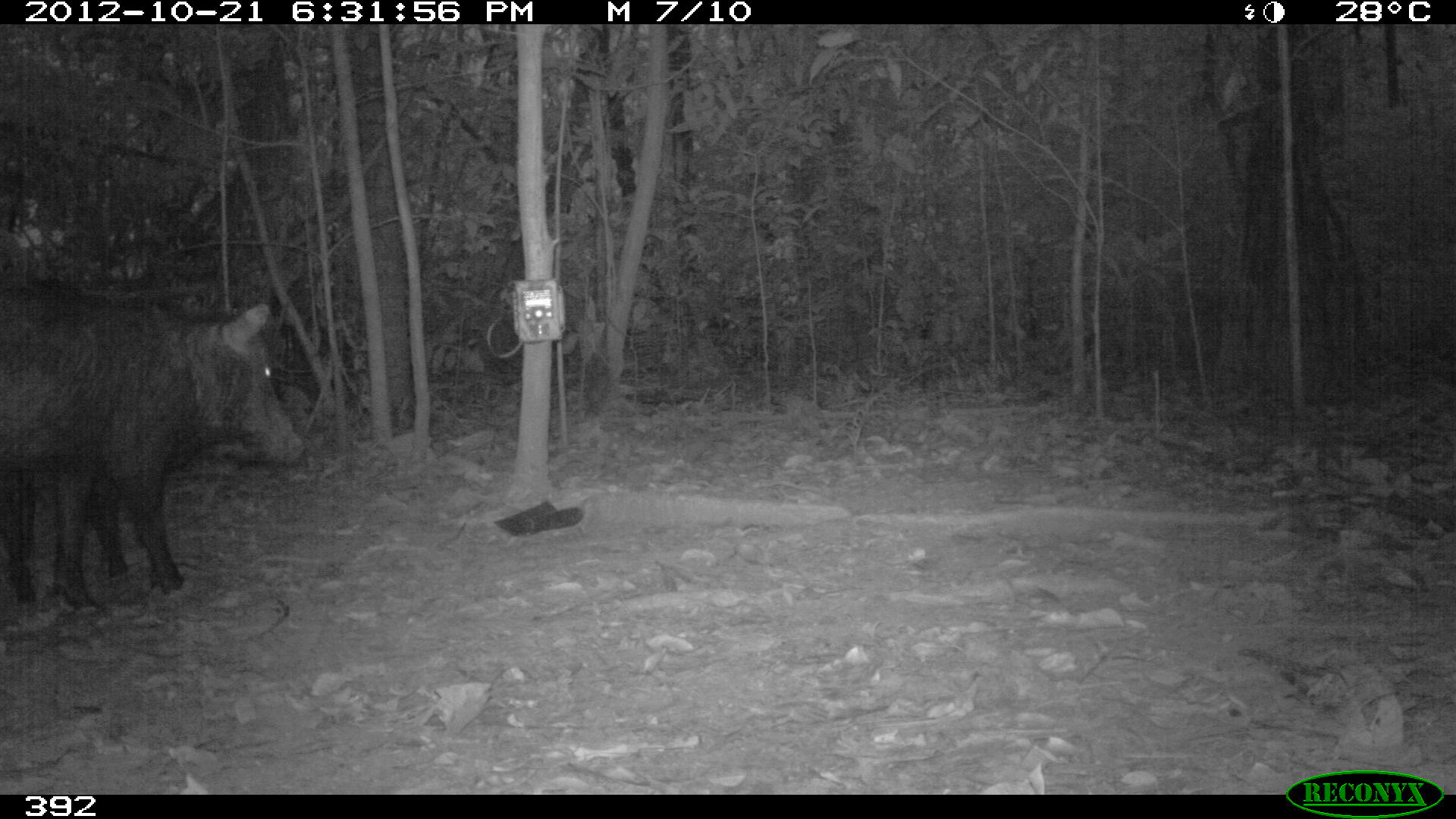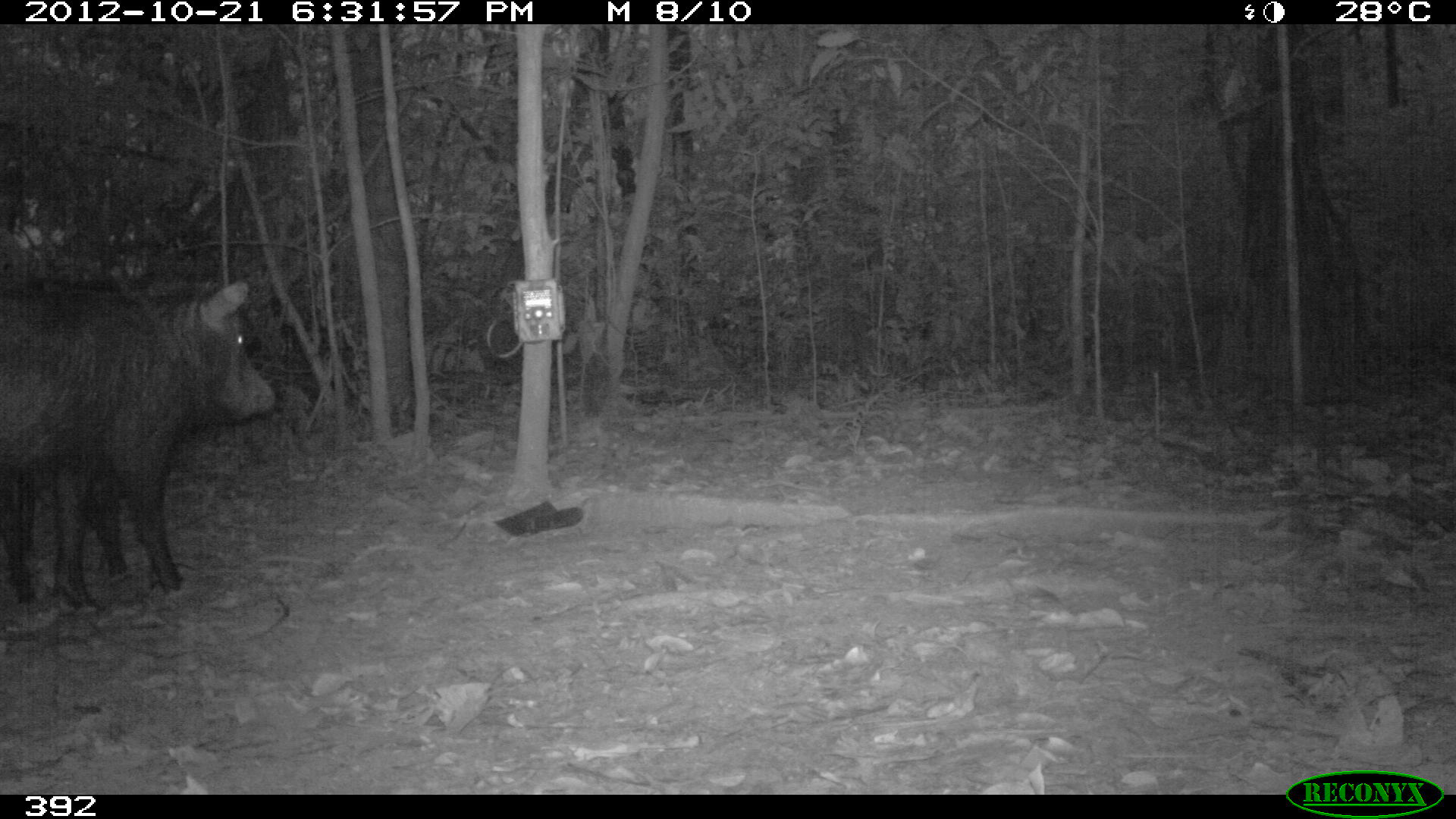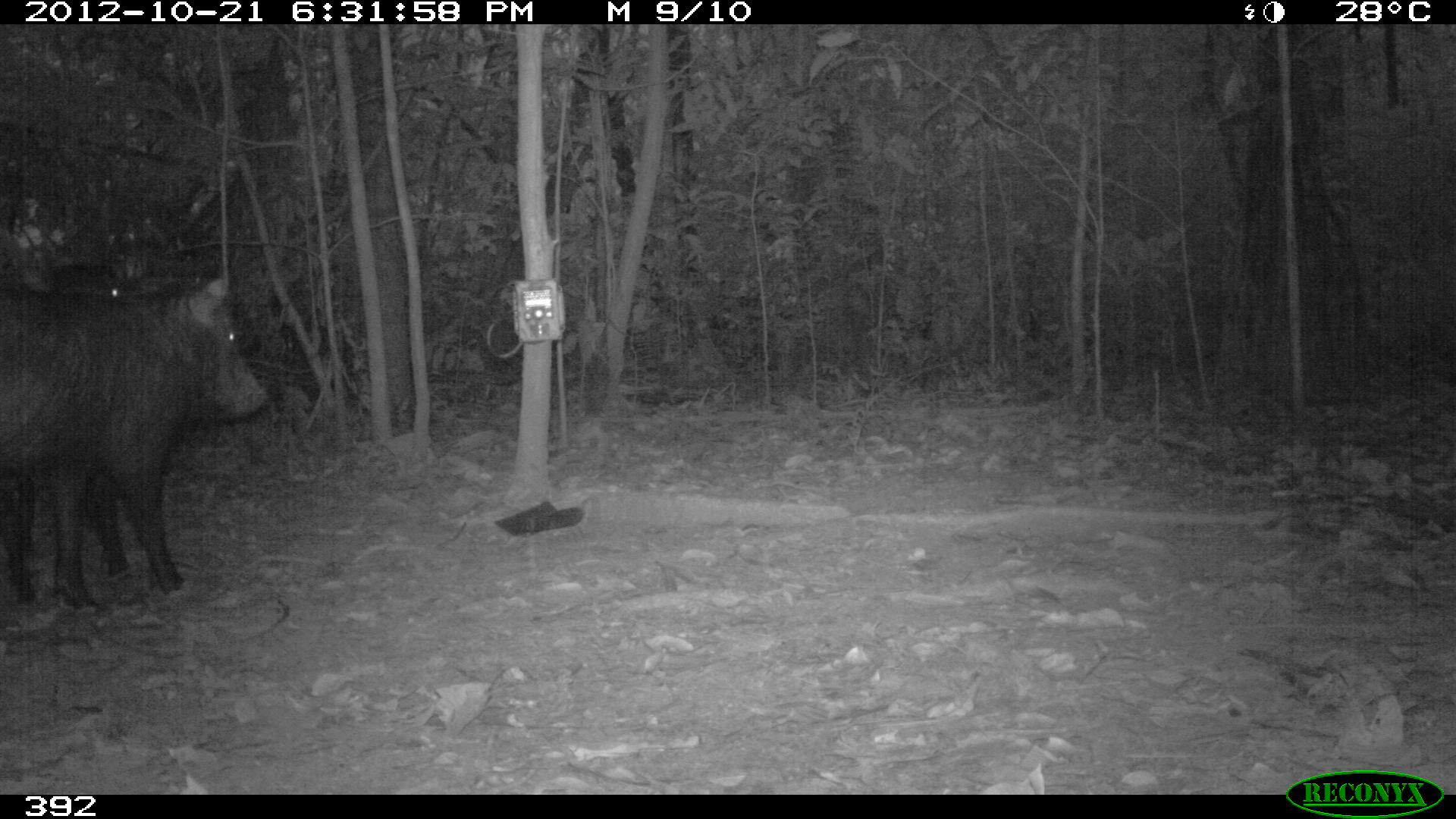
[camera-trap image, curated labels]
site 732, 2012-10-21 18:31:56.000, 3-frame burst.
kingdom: Animalia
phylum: Chordata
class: Mammalia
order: Artiodactyla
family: Tayassuidae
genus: Tayassu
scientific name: Tayassu pecari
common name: white-lipped peccary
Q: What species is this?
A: Tayassu pecari (white-lipped peccary).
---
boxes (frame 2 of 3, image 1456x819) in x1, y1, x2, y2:
tayassu pecari: 0, 279, 275, 615; 19, 409, 235, 581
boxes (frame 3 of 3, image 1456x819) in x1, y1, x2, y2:
tayassu pecari: 0, 274, 263, 607; 1, 272, 184, 574